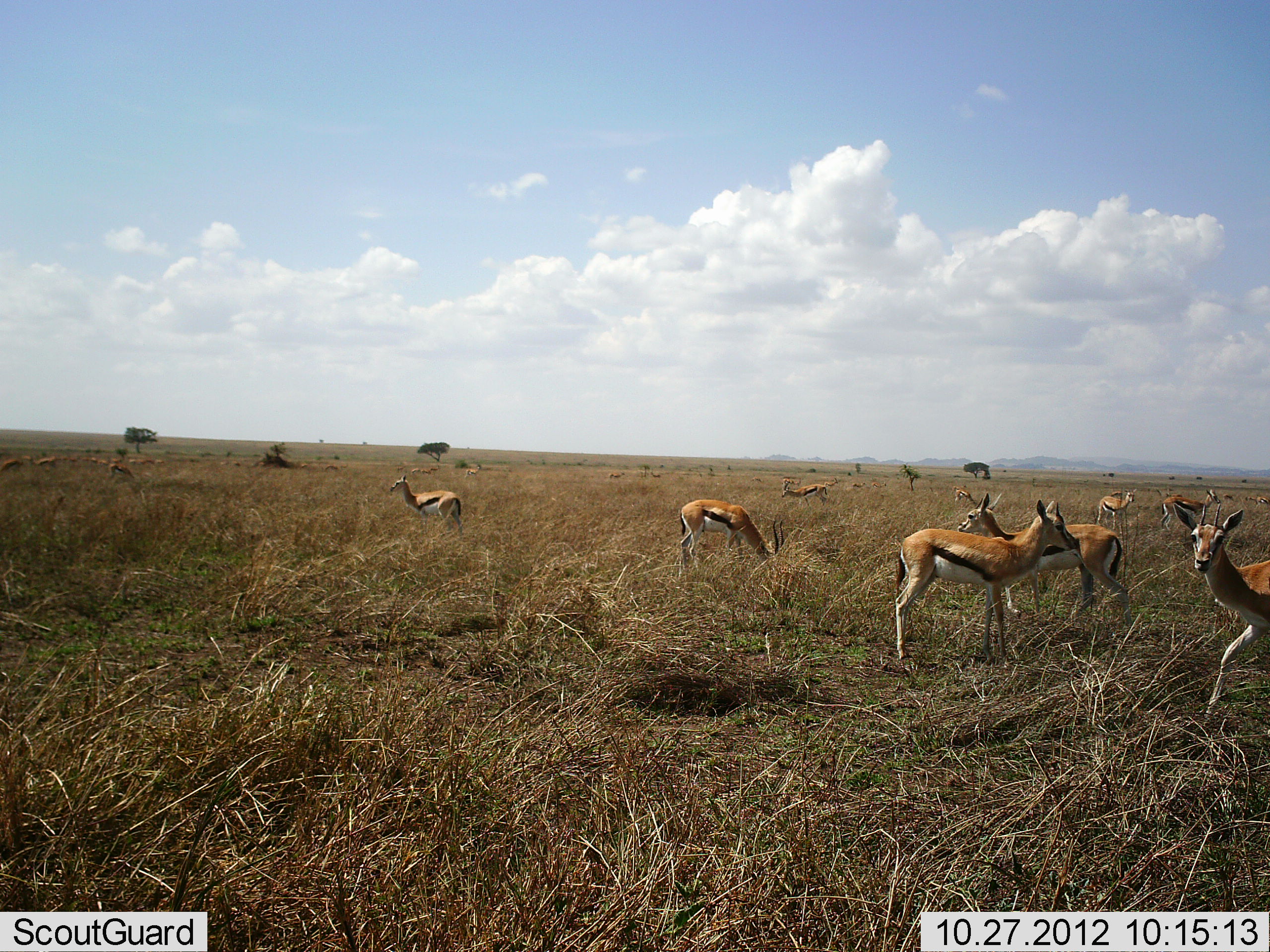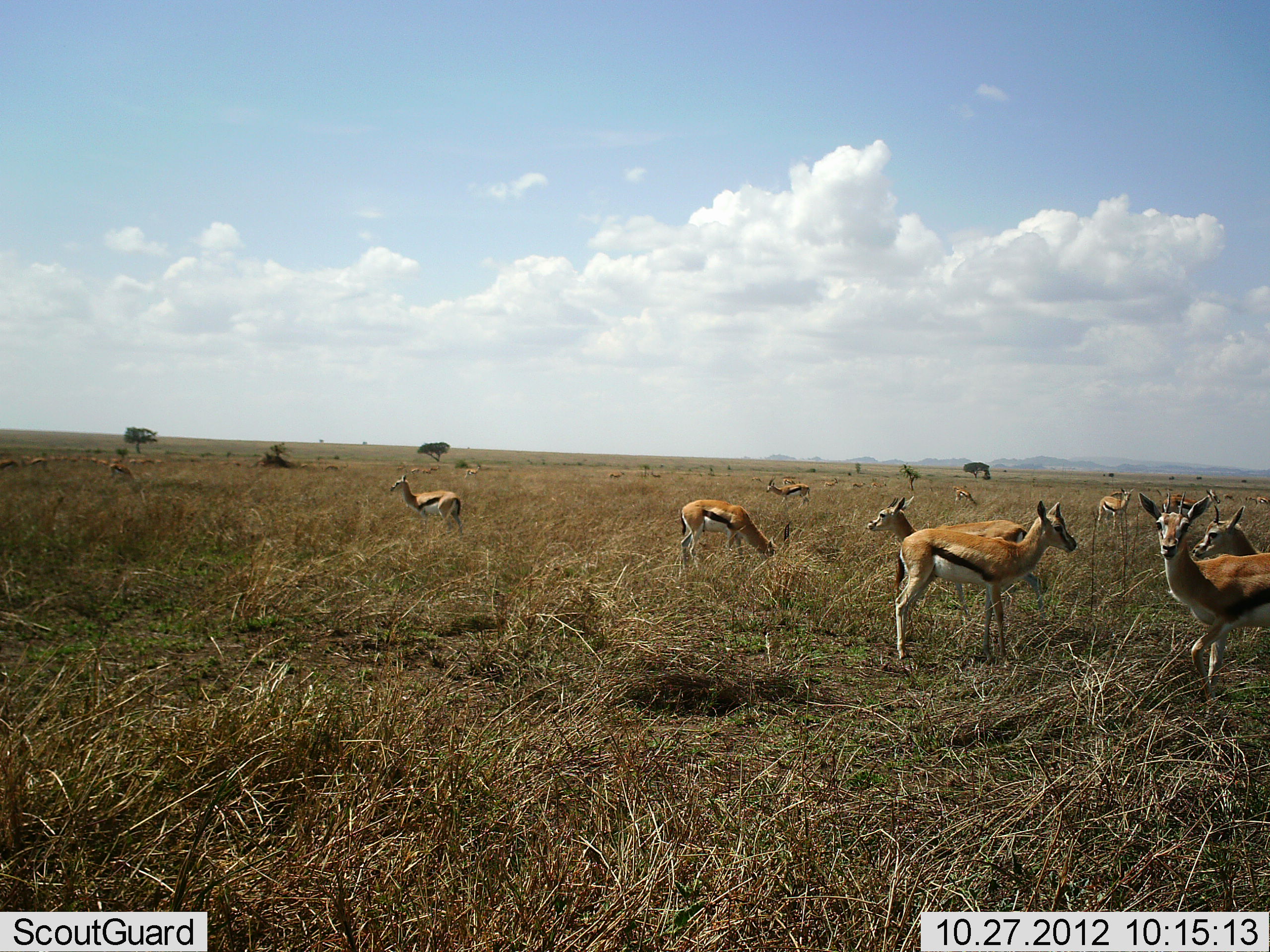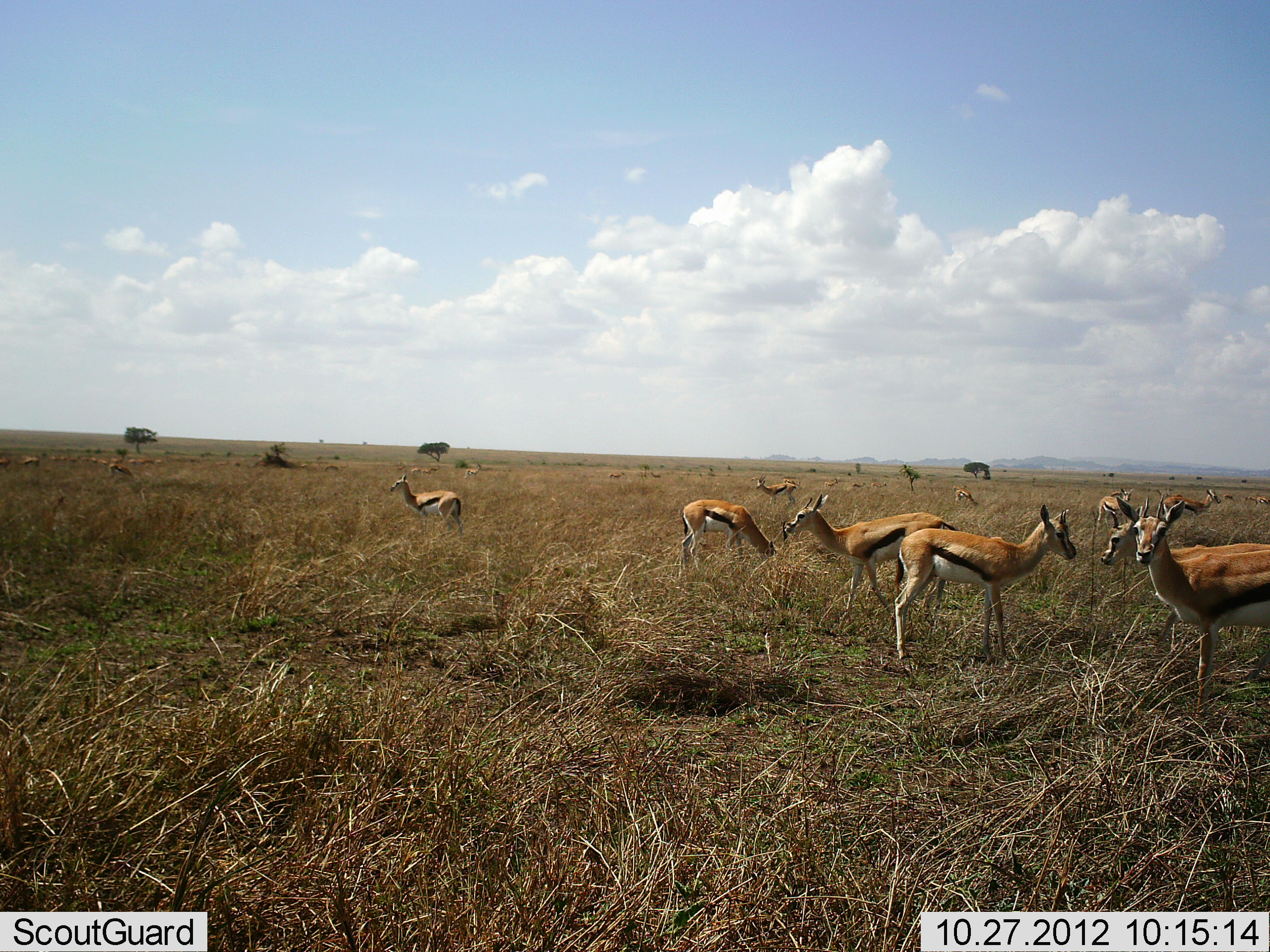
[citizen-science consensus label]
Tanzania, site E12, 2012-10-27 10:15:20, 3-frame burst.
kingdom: Animalia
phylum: Chordata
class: Mammalia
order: Artiodactyla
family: Bovidae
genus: Eudorcas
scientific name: Eudorcas thomsonii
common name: thomson's gazelle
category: gazellethomsons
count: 11-50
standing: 80%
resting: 10%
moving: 50%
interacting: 0%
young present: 20%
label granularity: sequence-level